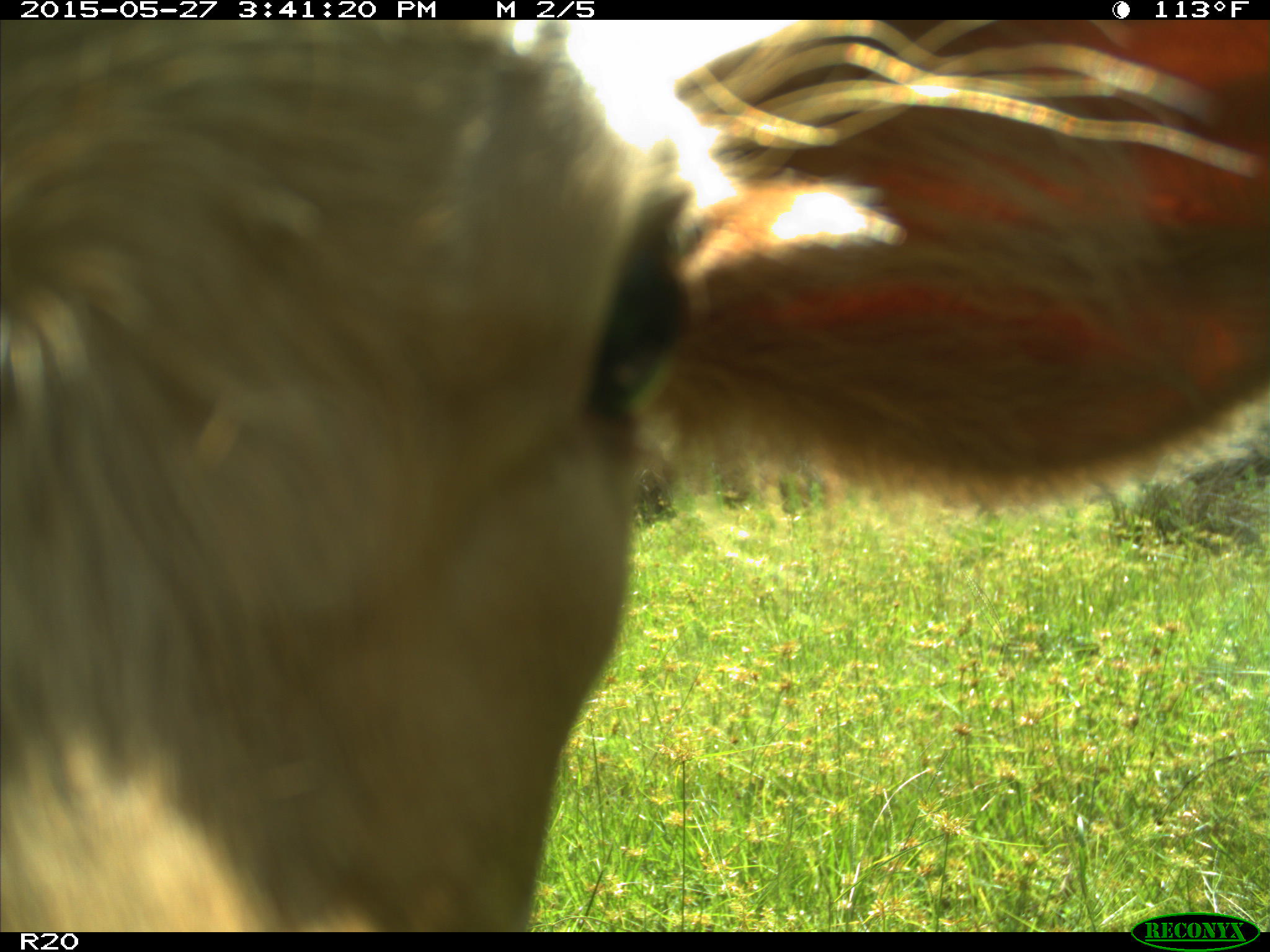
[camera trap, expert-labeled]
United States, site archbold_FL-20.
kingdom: Animalia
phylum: Chordata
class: Mammalia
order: Artiodactyla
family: Bovidae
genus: Bos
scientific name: Bos taurus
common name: domestic cow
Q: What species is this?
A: Bos taurus (domestic cow).